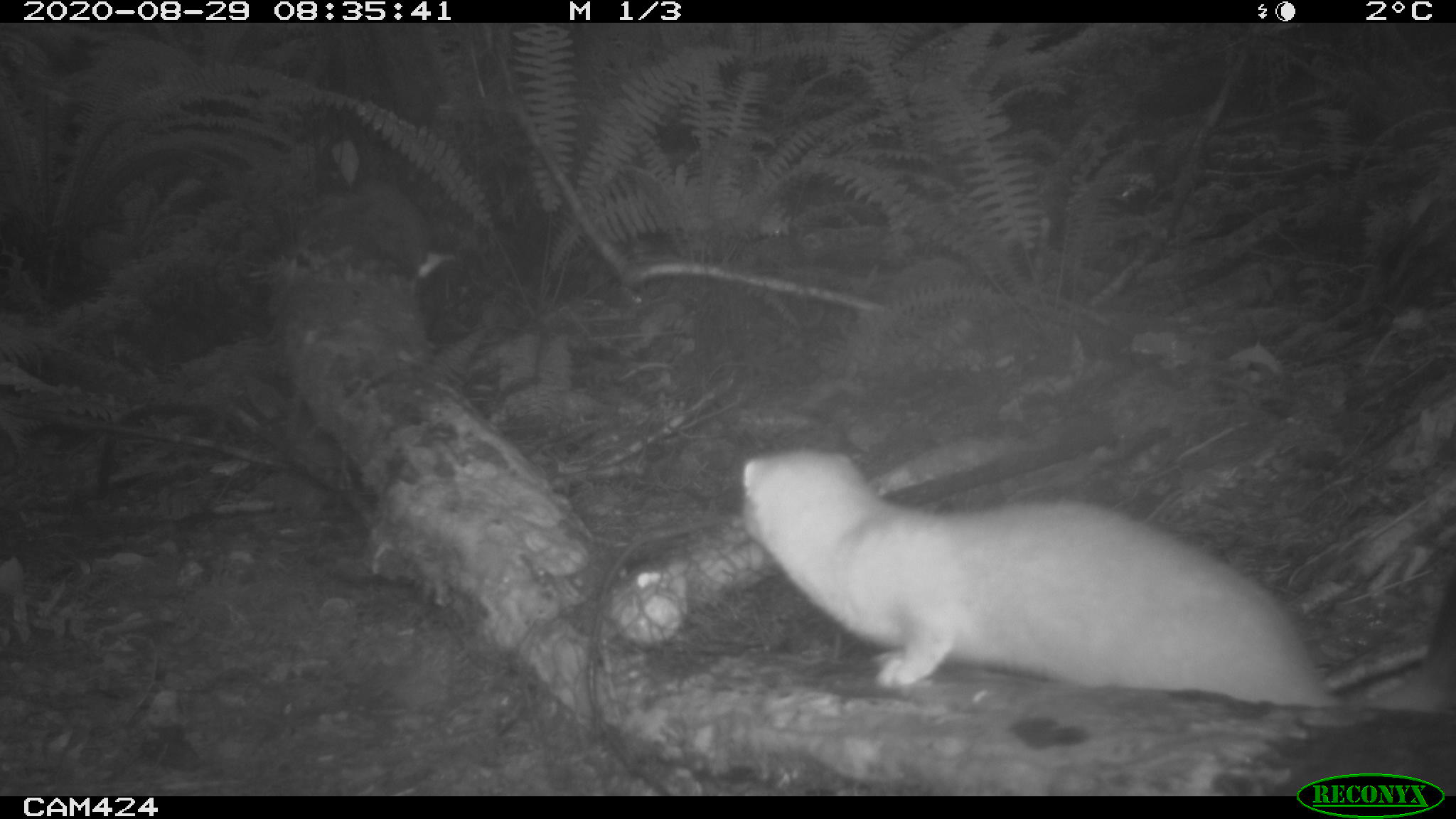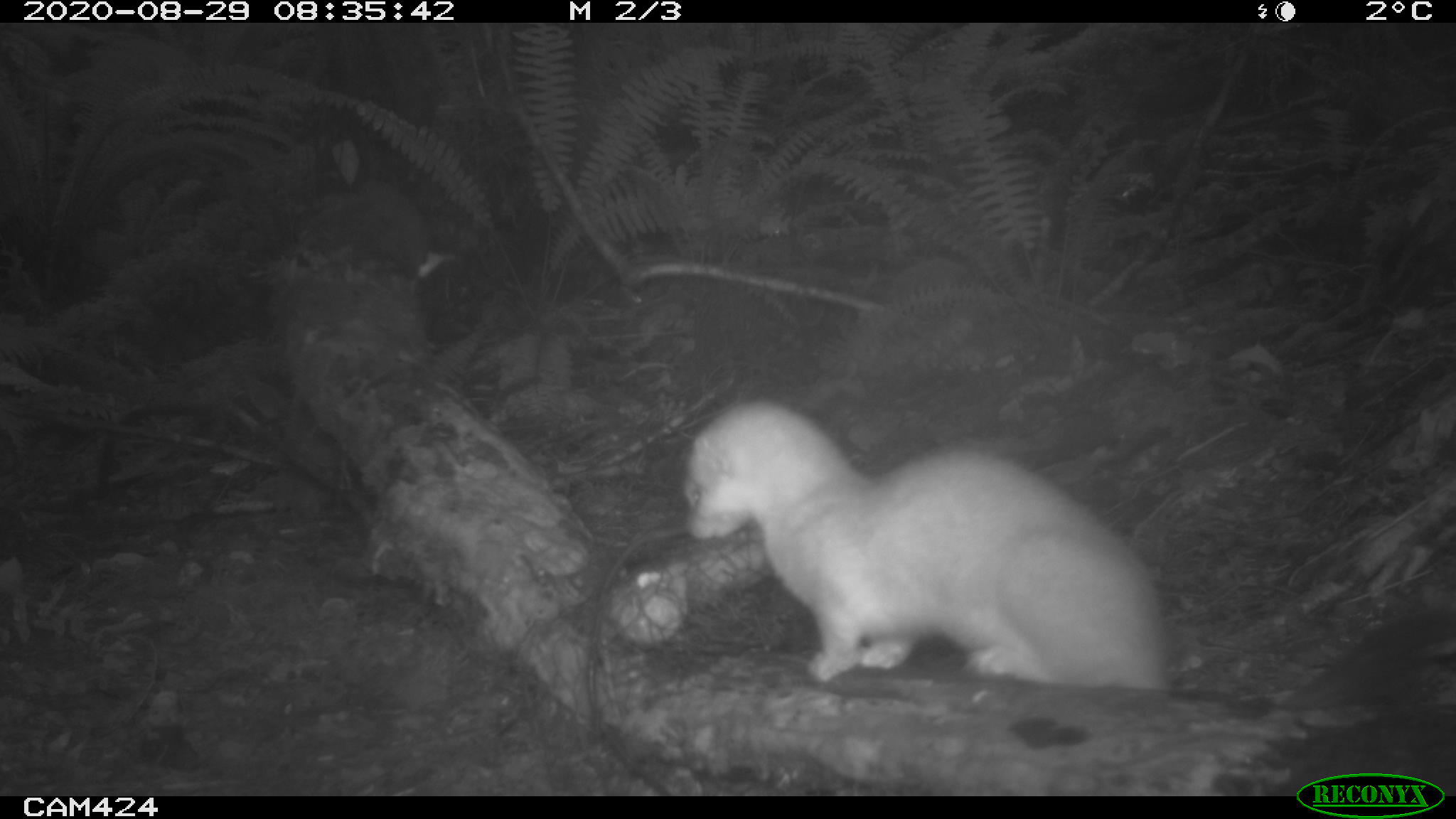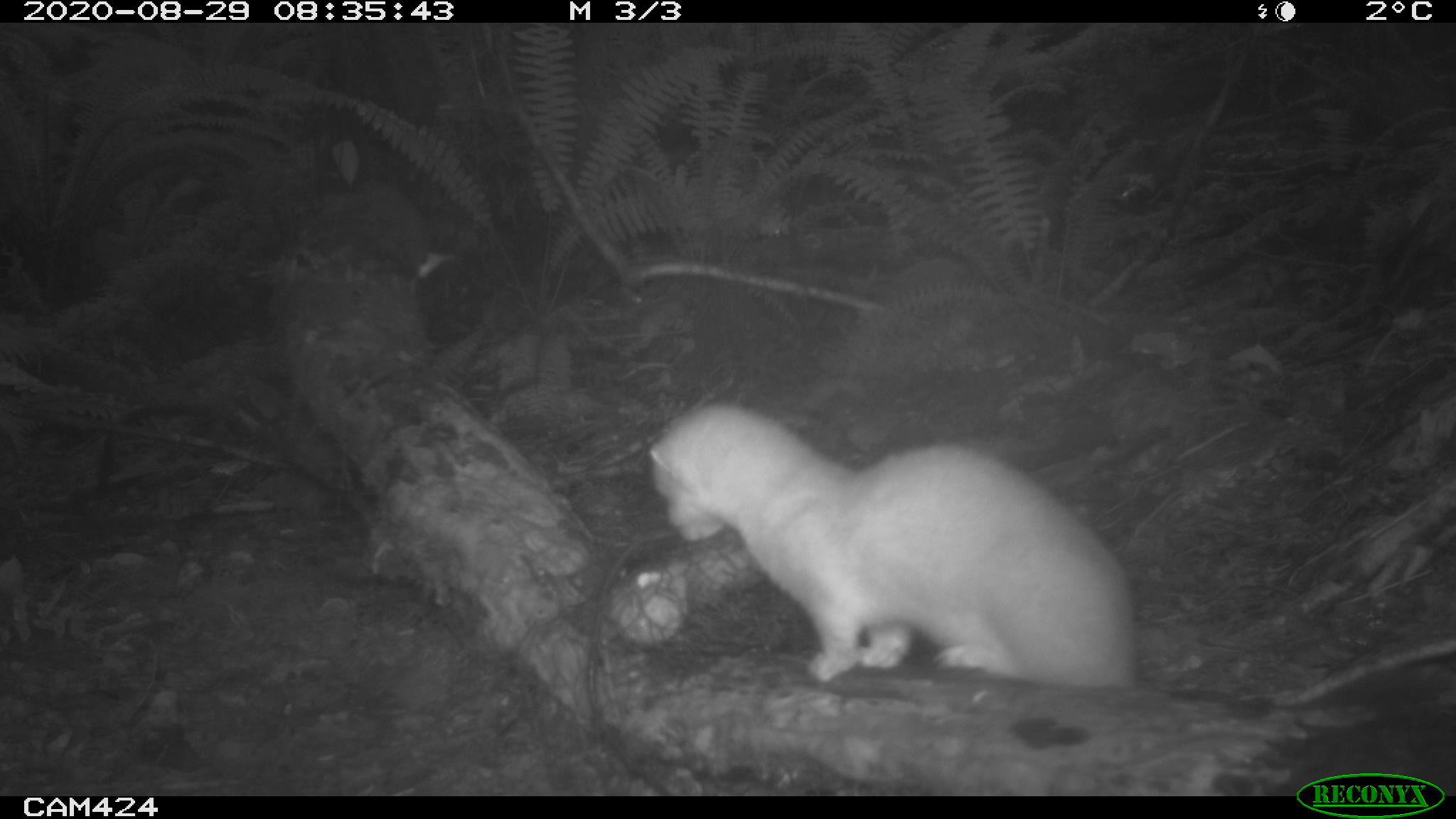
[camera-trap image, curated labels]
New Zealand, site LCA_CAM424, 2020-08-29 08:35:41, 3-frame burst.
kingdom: Animalia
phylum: Chordata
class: Mammalia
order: Carnivora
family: Mustelidae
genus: Mustela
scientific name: Mustela erminea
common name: stoat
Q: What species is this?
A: Stoat (Mustela erminea).